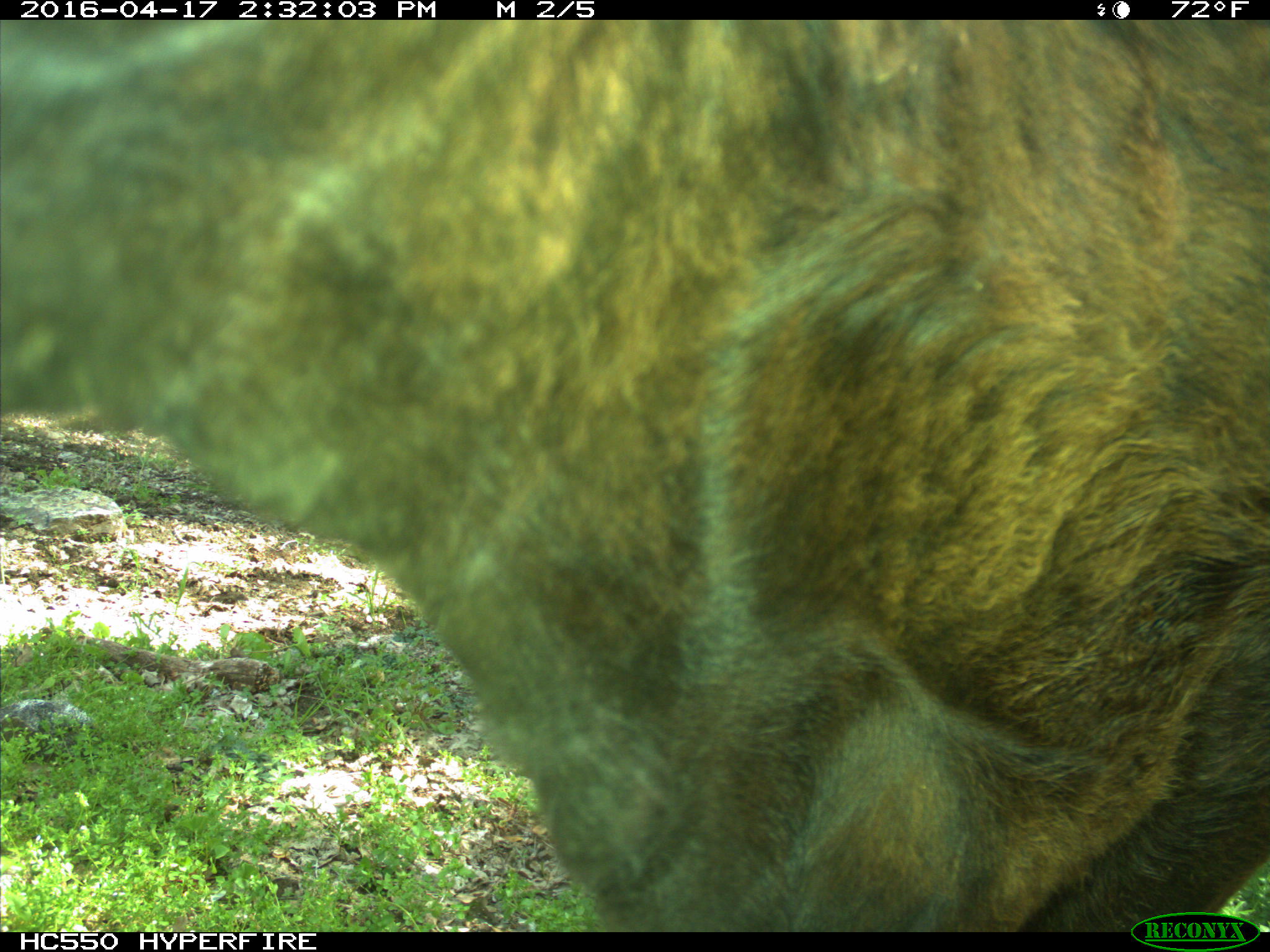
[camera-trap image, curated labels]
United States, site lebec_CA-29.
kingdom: Animalia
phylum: Chordata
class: Mammalia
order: Artiodactyla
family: Bovidae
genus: Bos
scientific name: Bos taurus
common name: domestic cow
Bos taurus (domestic cow).